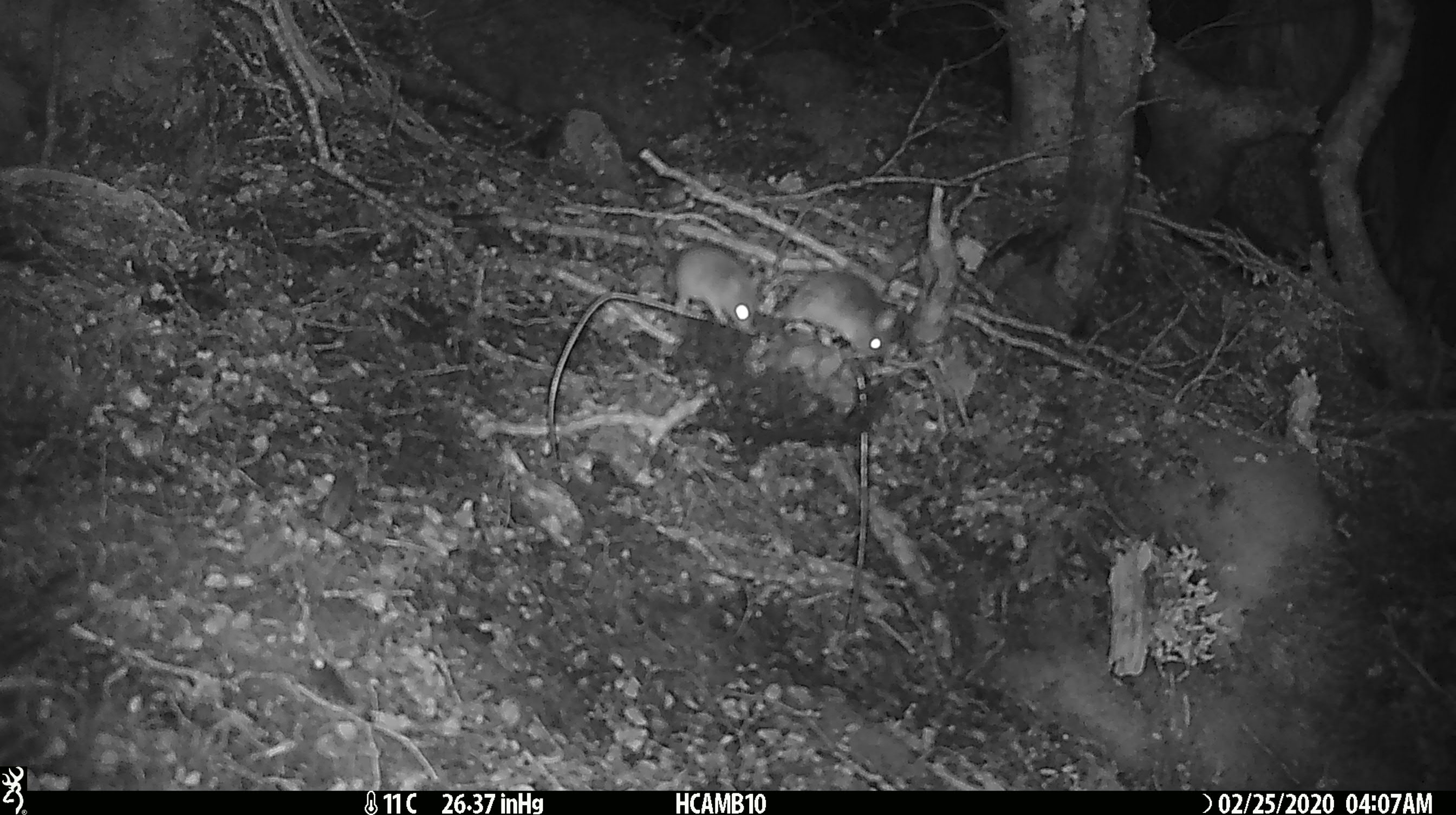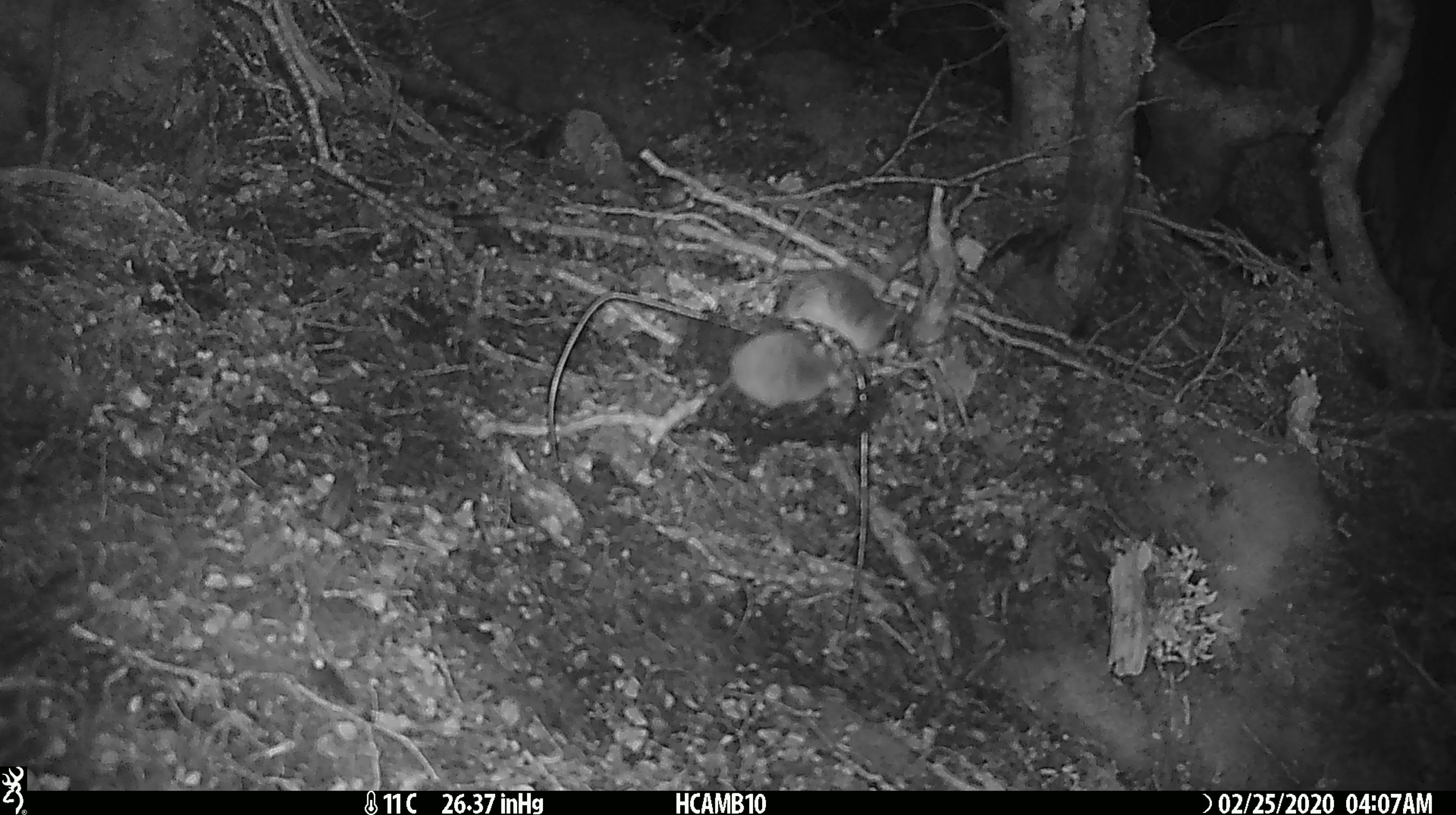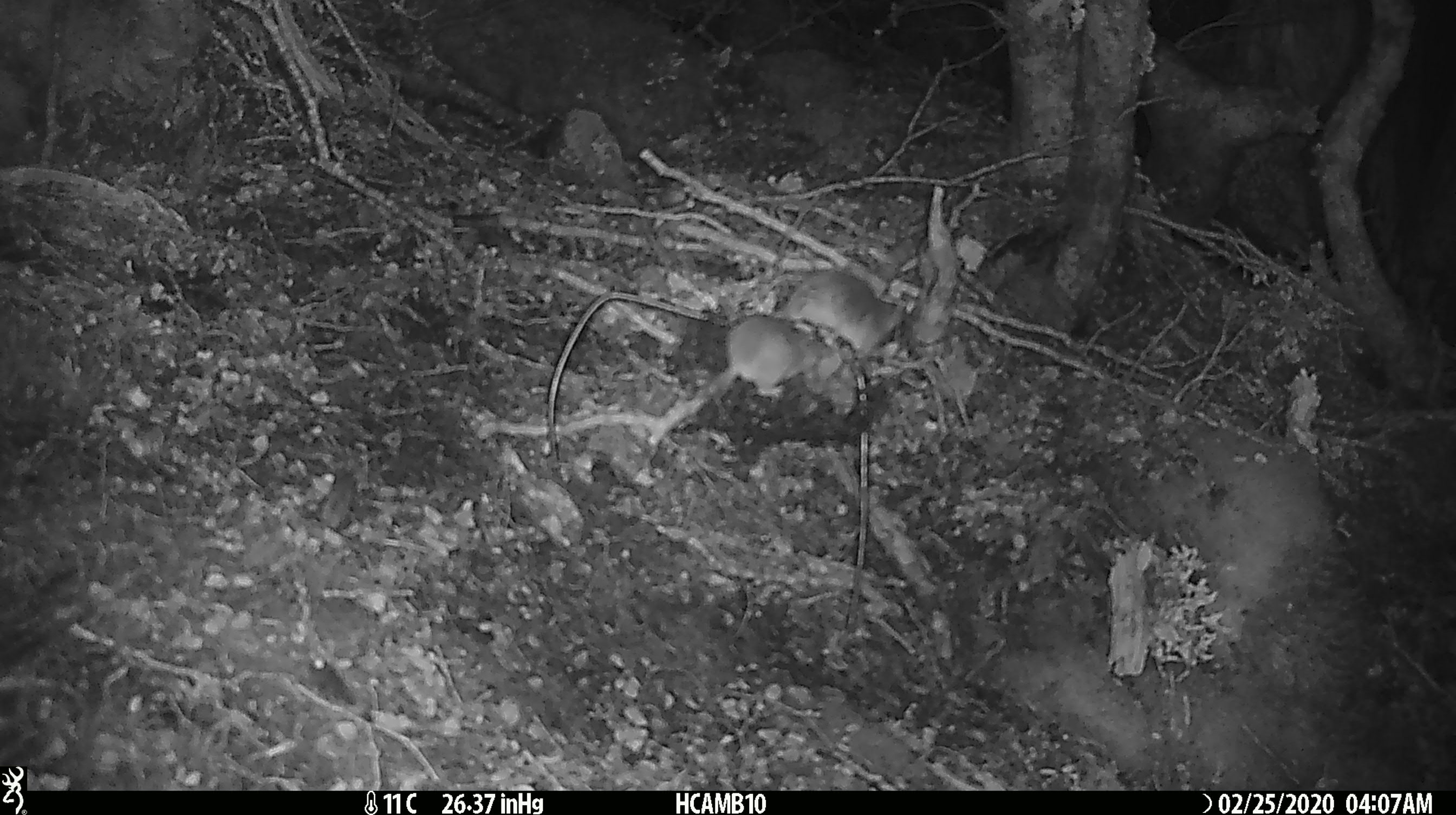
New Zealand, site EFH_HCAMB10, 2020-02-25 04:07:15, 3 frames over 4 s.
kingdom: Animalia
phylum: Chordata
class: Mammalia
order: Rodentia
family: Muridae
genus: Mus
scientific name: Mus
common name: mouse